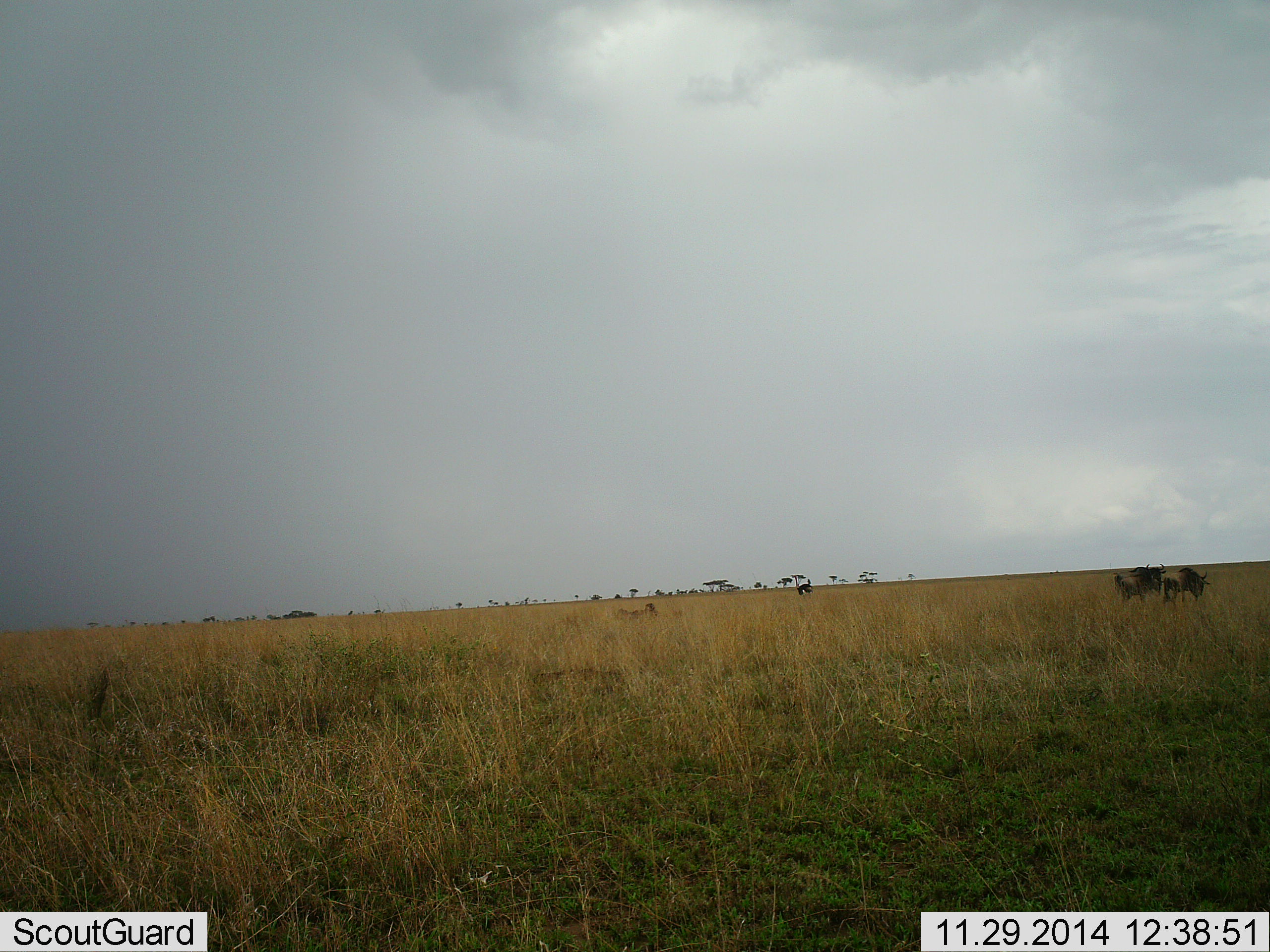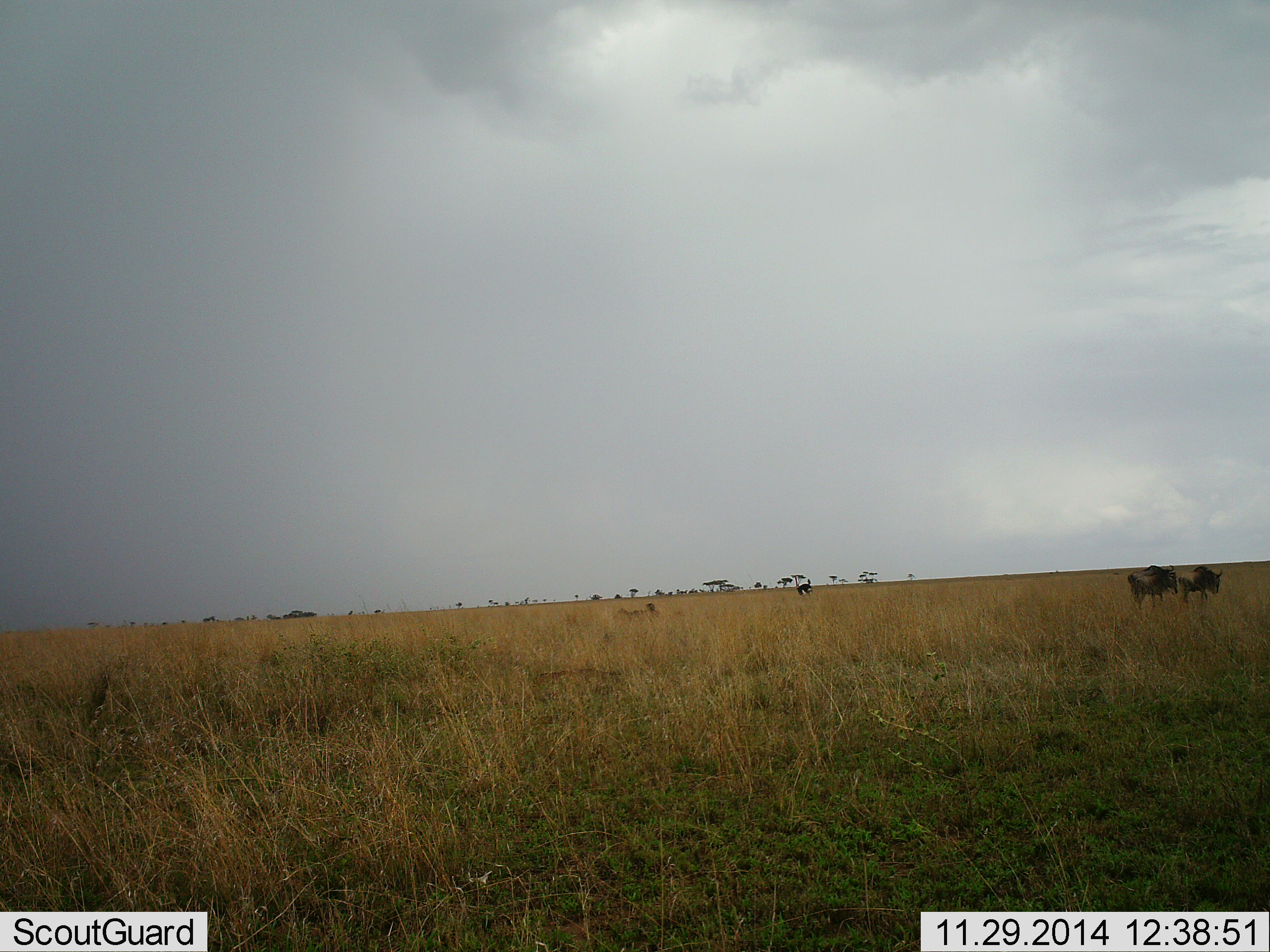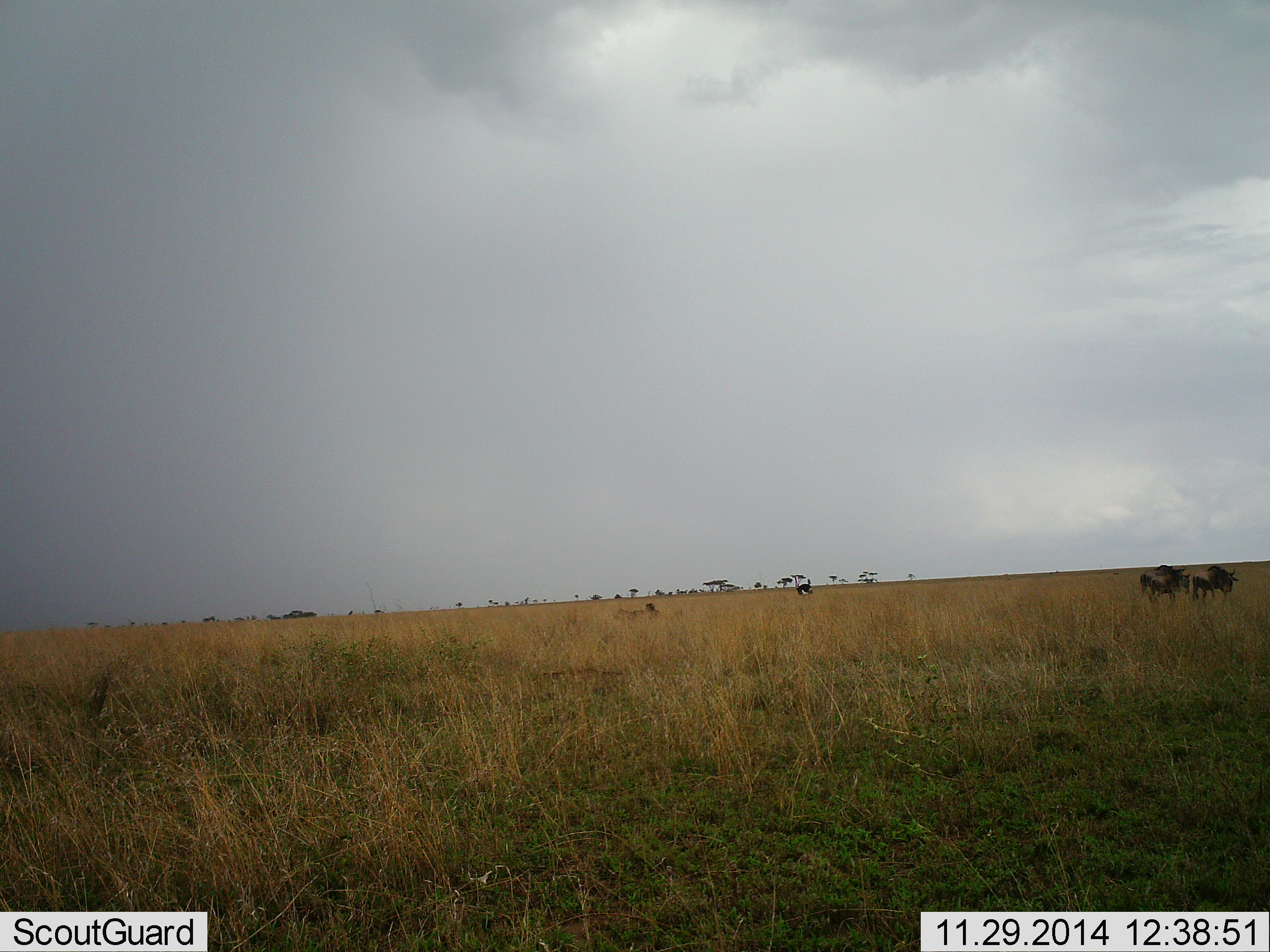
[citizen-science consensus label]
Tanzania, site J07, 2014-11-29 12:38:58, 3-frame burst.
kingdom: Animalia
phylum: Chordata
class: Mammalia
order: Artiodactyla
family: Bovidae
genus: Connochaetes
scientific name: Connochaetes taurinus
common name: blue wildebeest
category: wildebeest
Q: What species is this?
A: Wildebeest (blue wildebeest) (Connochaetes taurinus).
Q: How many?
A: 2.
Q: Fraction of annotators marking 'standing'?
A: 15%.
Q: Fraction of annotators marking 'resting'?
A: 0%.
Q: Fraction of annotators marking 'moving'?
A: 92%.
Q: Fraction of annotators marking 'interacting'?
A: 0%.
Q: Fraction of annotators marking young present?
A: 0%.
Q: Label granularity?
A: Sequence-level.